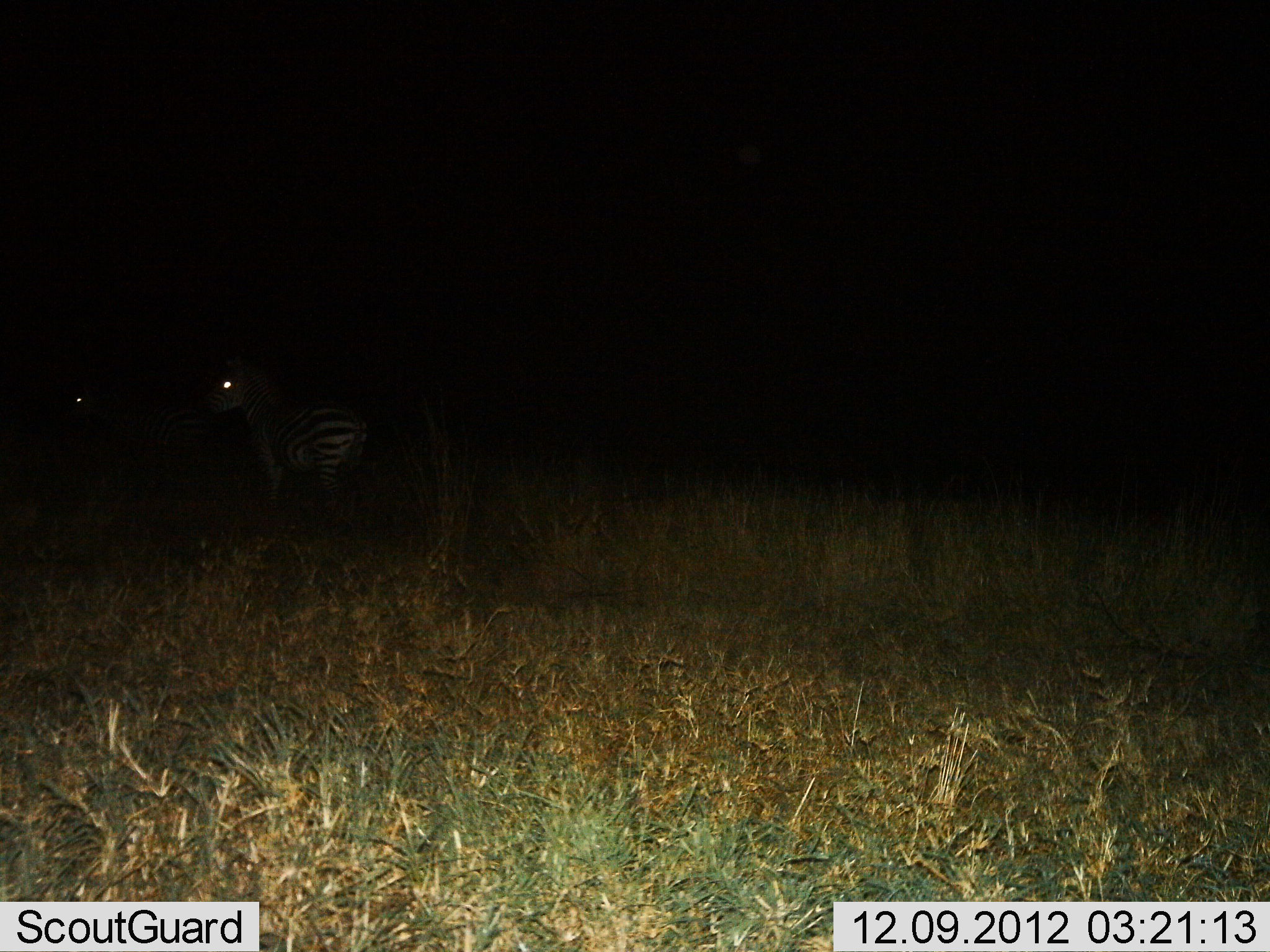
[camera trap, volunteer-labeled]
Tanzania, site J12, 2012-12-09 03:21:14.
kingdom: Animalia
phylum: Chordata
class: Mammalia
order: Perissodactyla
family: Equidae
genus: Equus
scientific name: Equus quagga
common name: plains zebra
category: zebra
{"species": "zebra (plains zebra) (Equus quagga)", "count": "2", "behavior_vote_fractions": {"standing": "100%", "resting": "0%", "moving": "0%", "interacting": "0%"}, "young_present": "0%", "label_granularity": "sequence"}